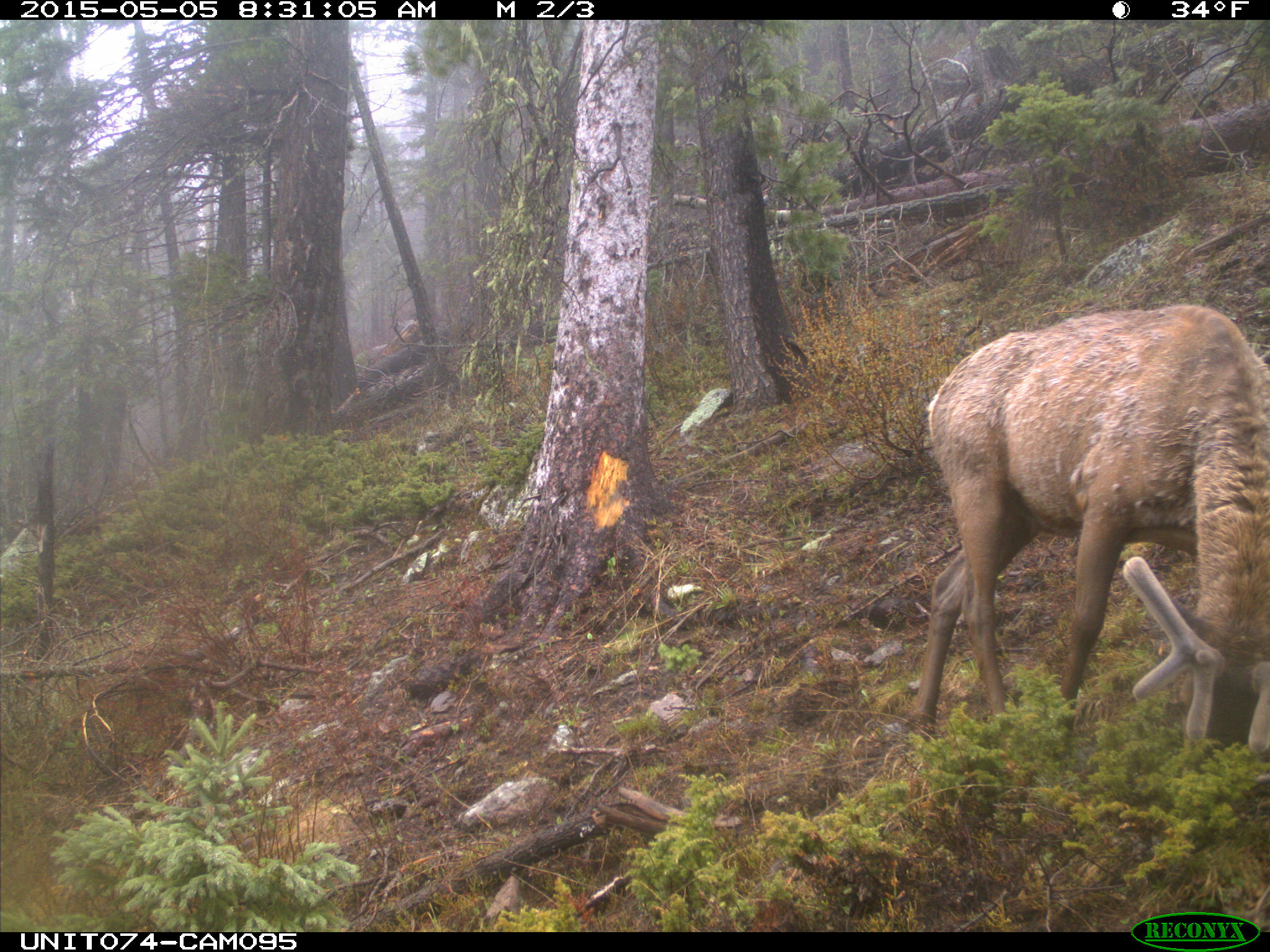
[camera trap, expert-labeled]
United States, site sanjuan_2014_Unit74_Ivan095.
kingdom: Animalia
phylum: Chordata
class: Mammalia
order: Artiodactyla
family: Cervidae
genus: Cervus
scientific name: Cervus elaphus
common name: red deer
Cervus elaphus (red deer).